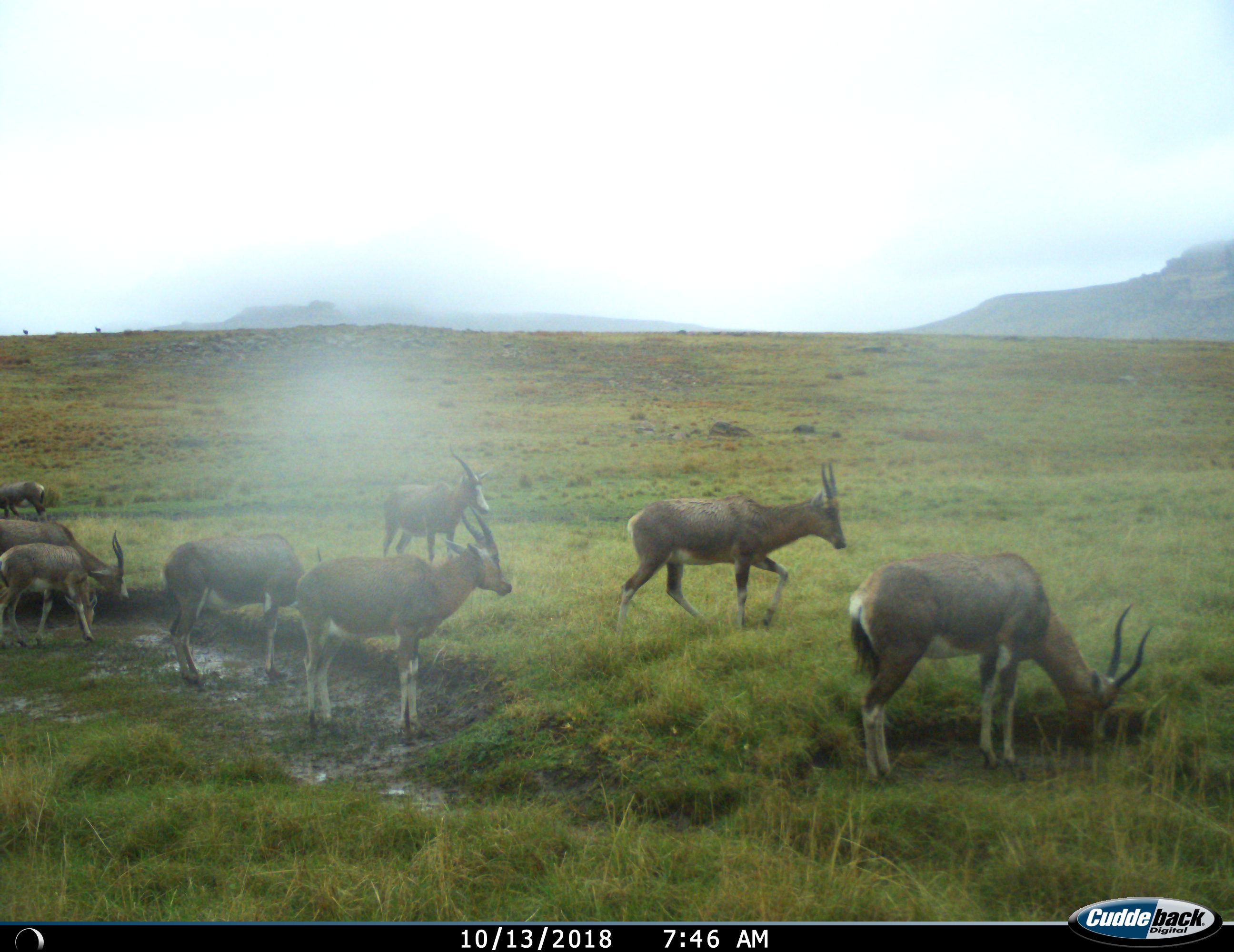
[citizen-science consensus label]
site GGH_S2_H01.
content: unidentified animal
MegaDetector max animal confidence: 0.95